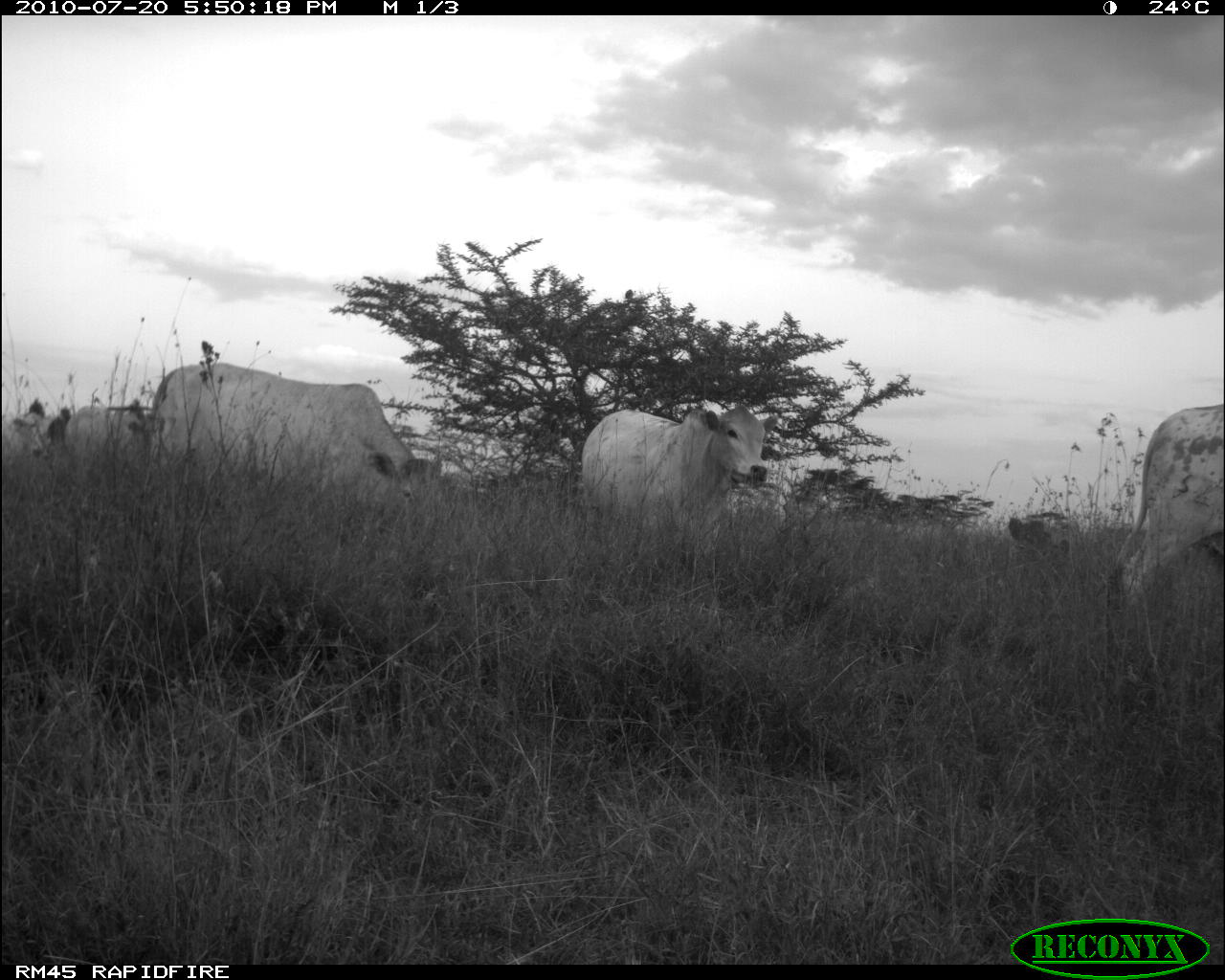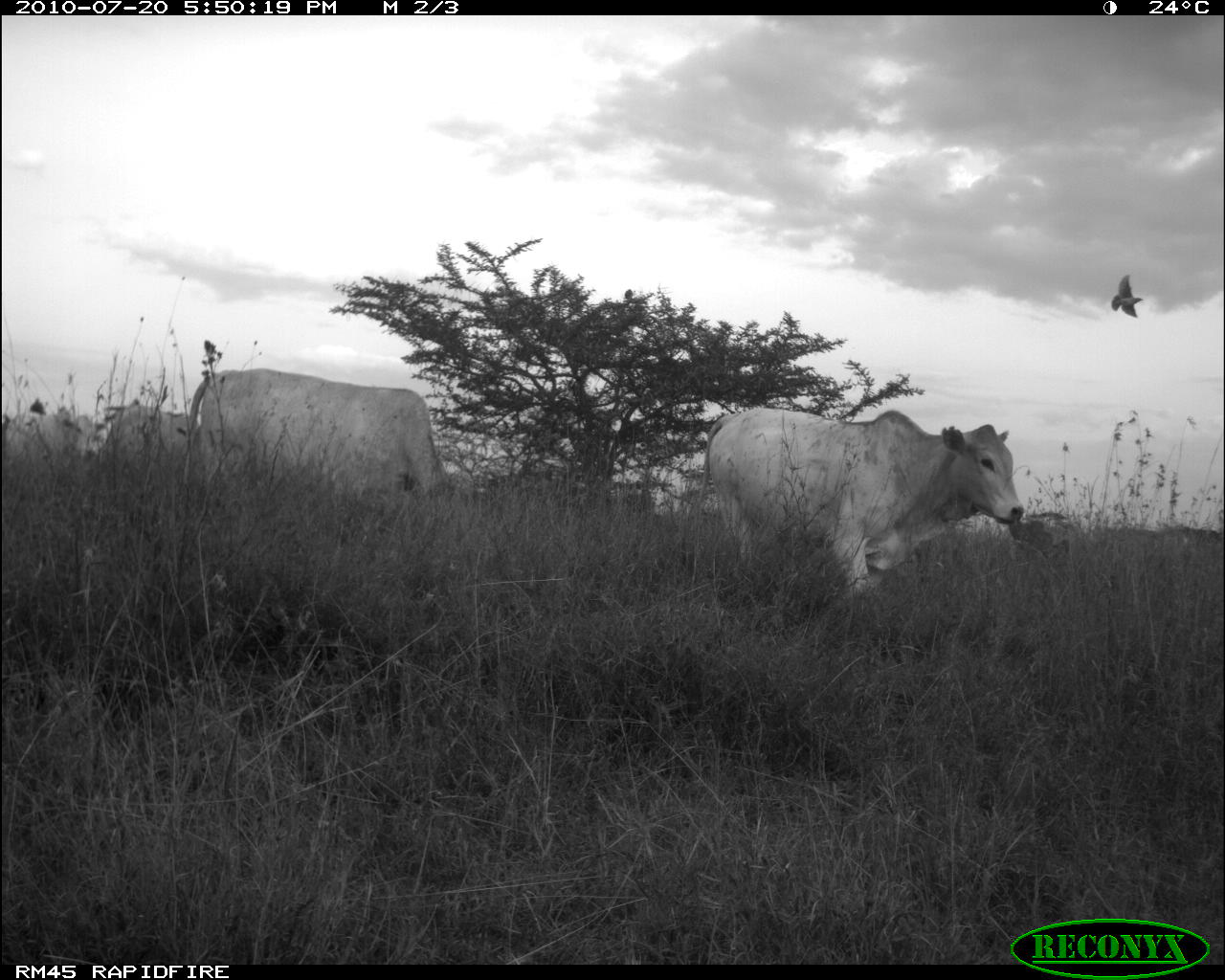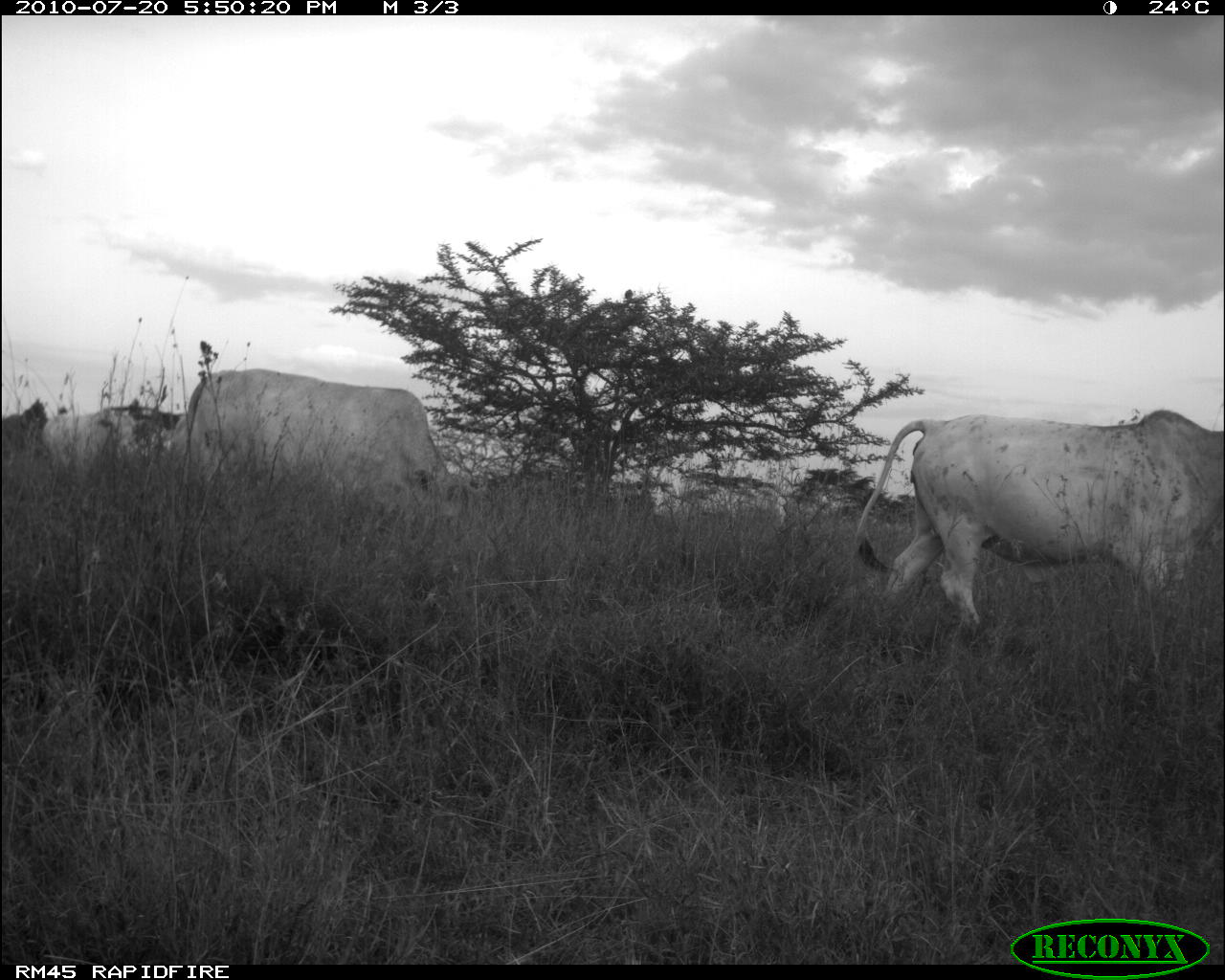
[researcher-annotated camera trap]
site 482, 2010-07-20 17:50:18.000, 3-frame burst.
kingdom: Animalia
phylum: Chordata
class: Mammalia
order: Artiodactyla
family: Bovidae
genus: Bos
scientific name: Bos taurus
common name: domestic cattle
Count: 5.